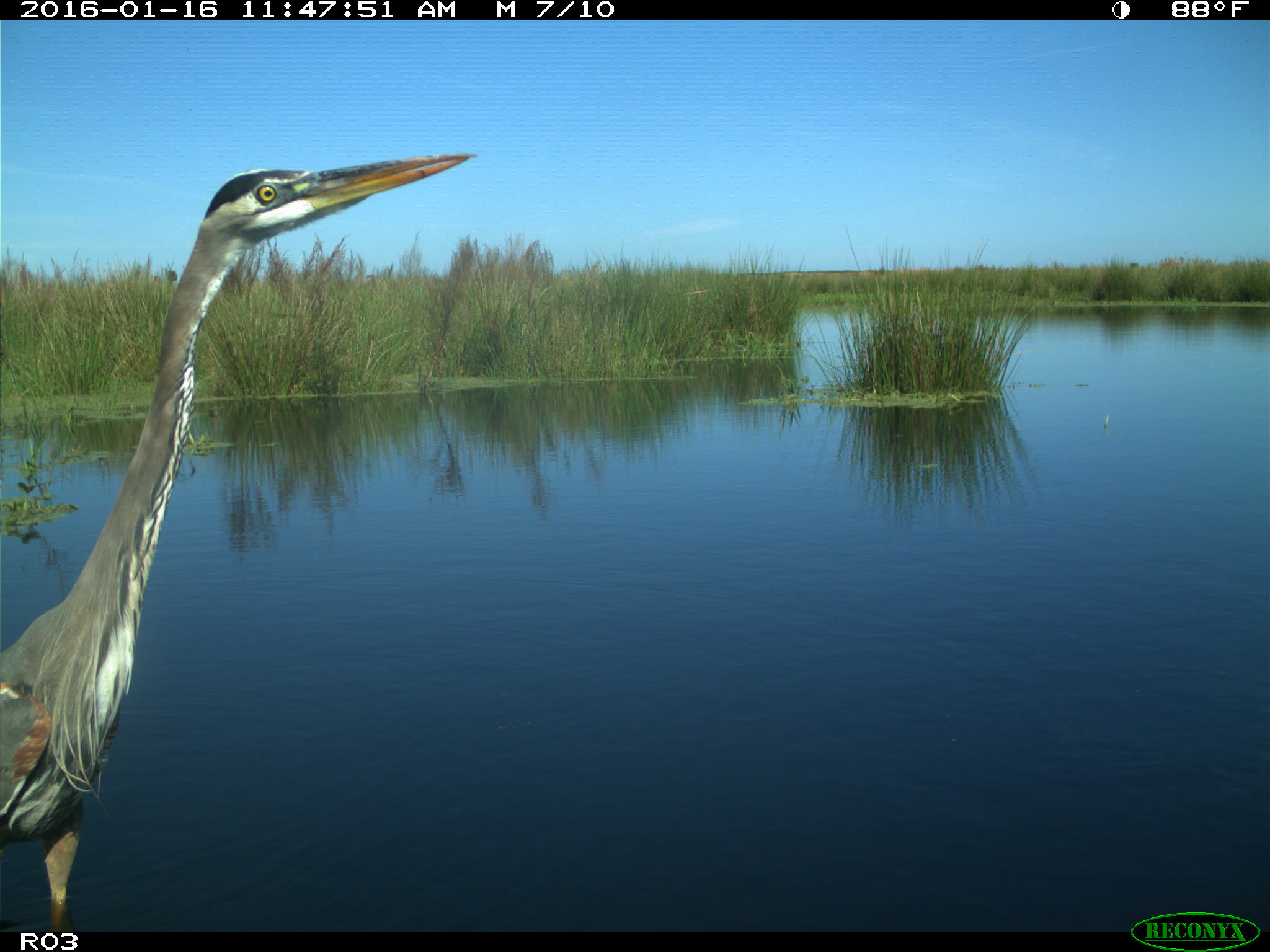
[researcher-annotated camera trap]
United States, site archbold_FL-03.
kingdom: Animalia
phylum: Chordata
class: Aves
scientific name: Aves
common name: birds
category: unidentified bird